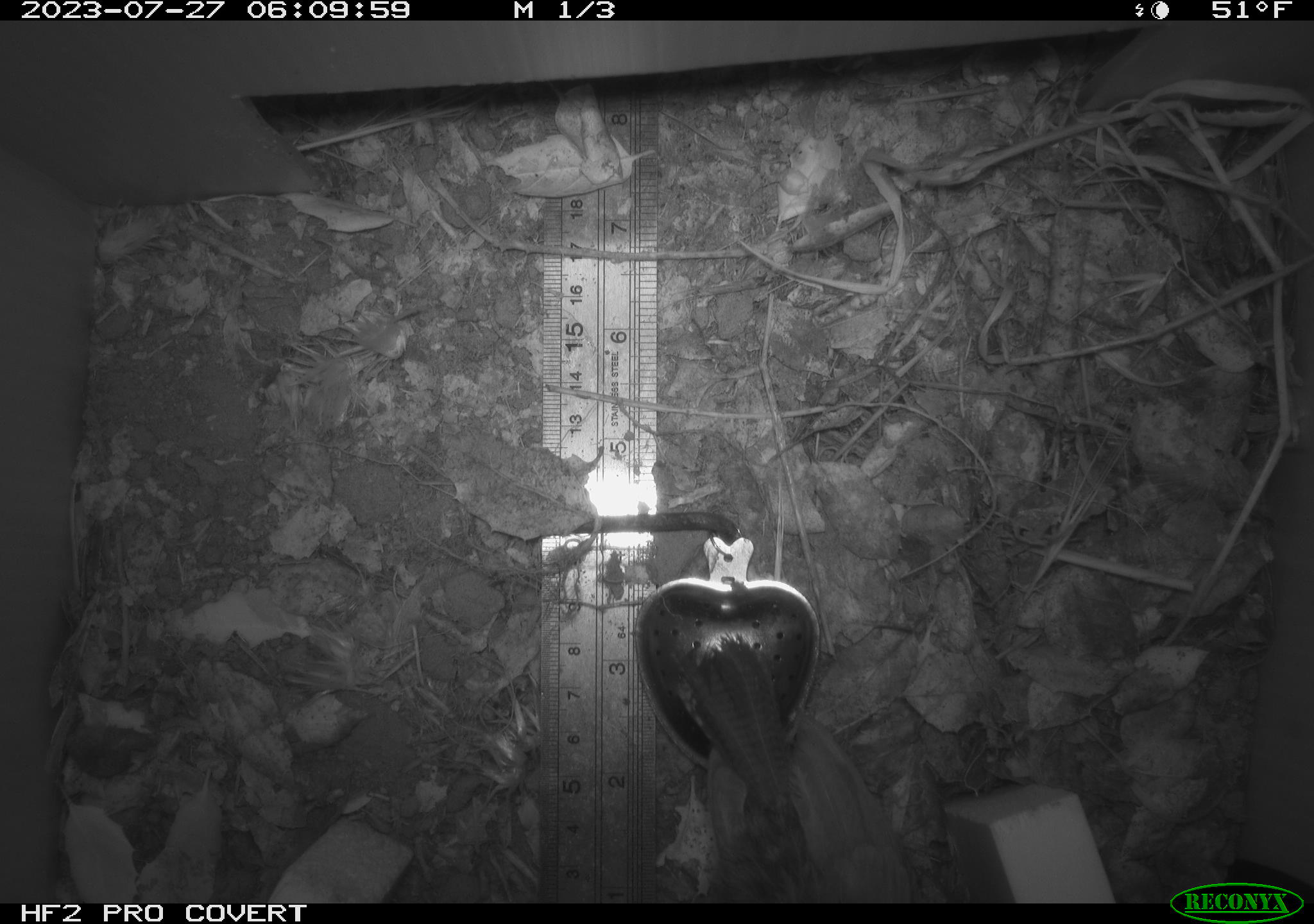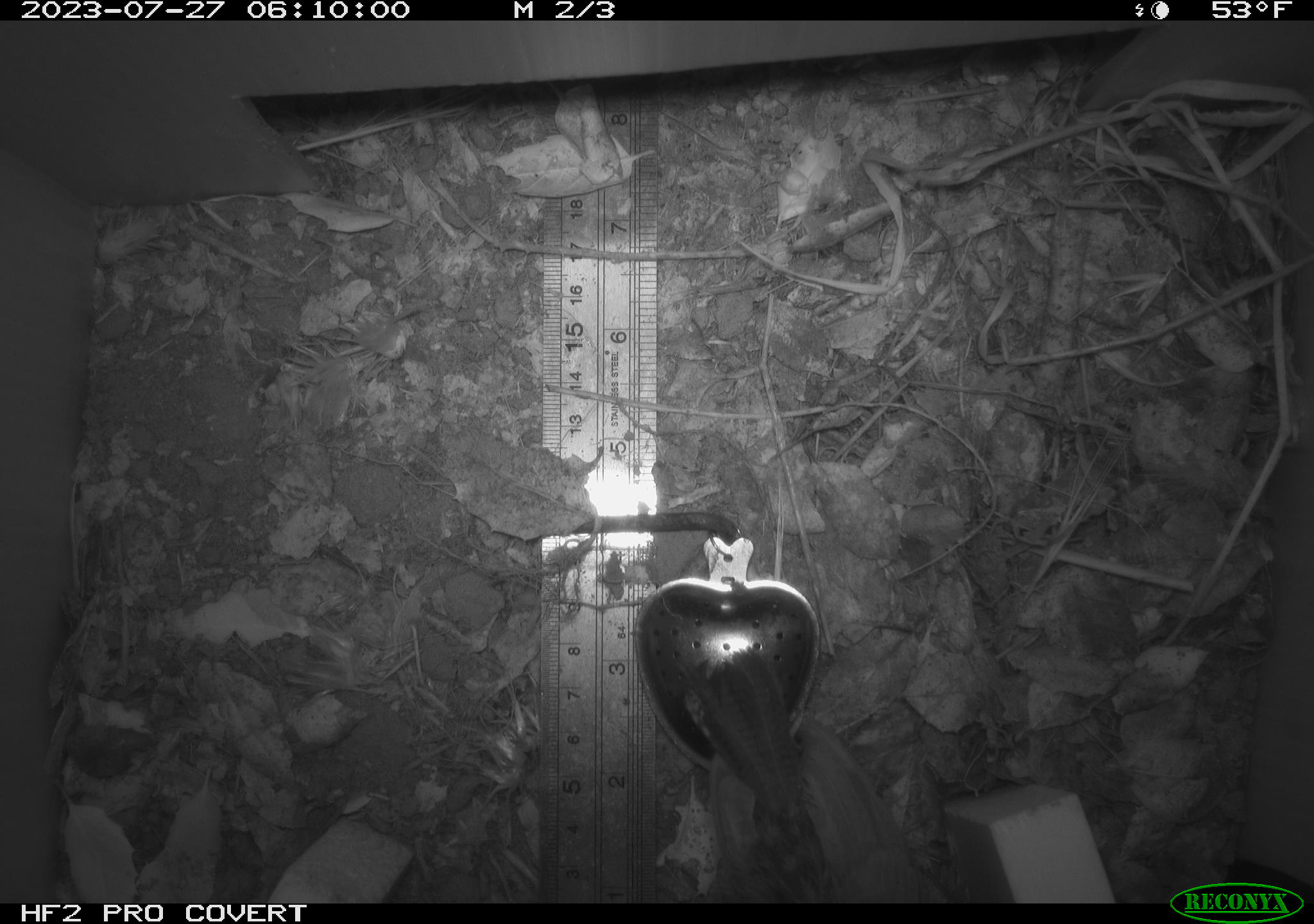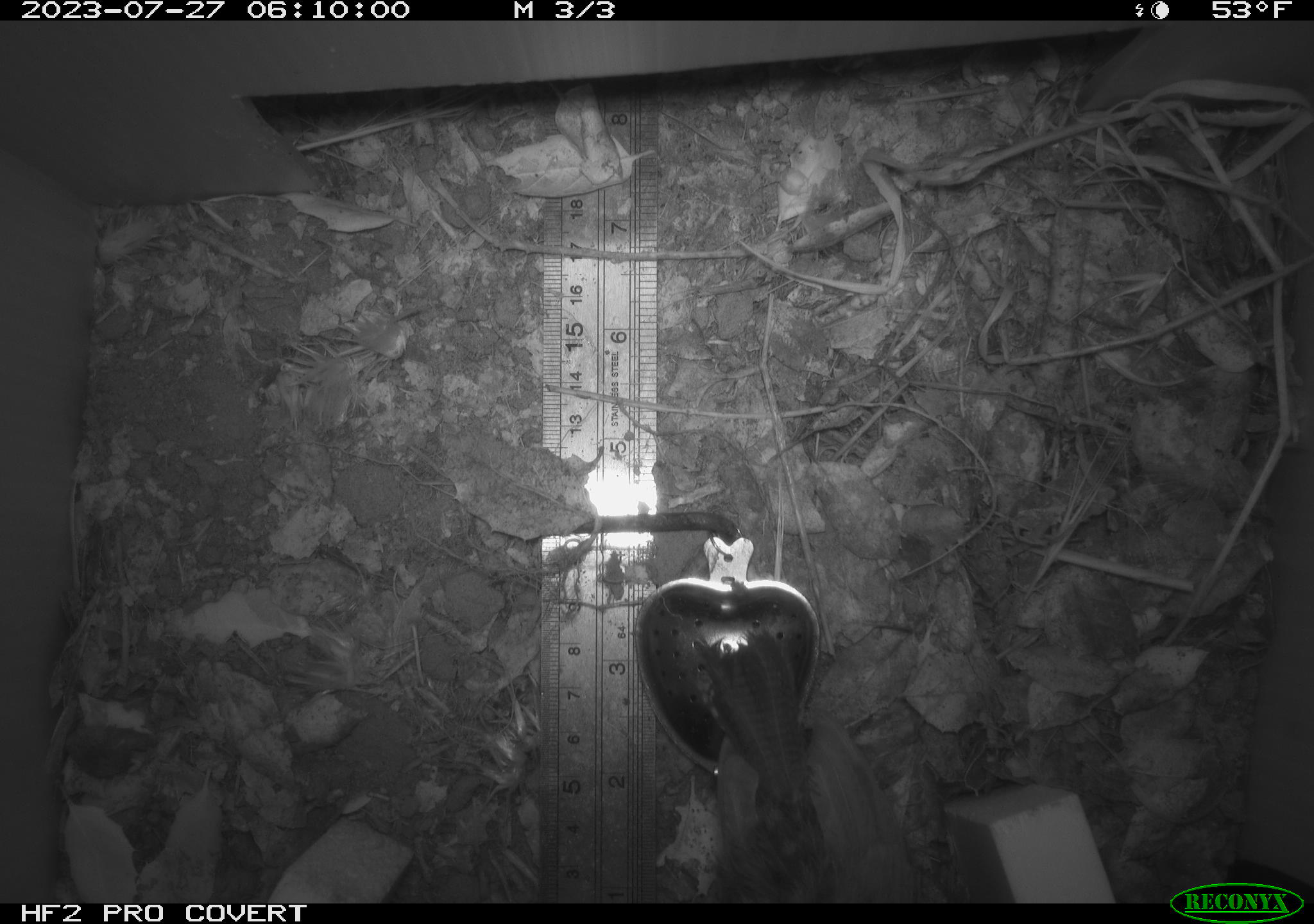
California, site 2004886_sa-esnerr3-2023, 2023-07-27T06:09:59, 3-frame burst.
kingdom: Animalia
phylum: Chordata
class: Aves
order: Passeriformes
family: Troglodytidae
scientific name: Troglodytidae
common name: wren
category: troglodytidae family